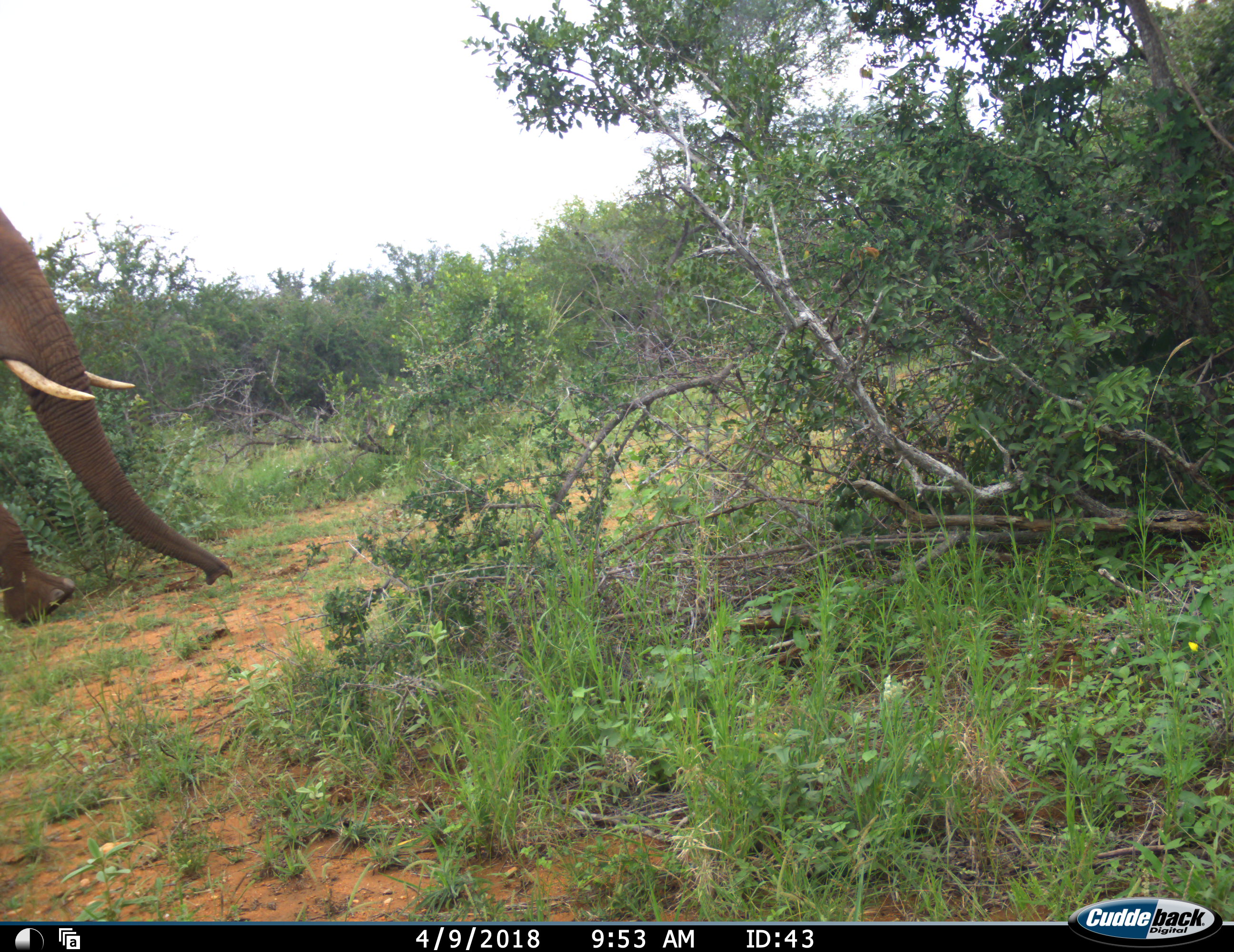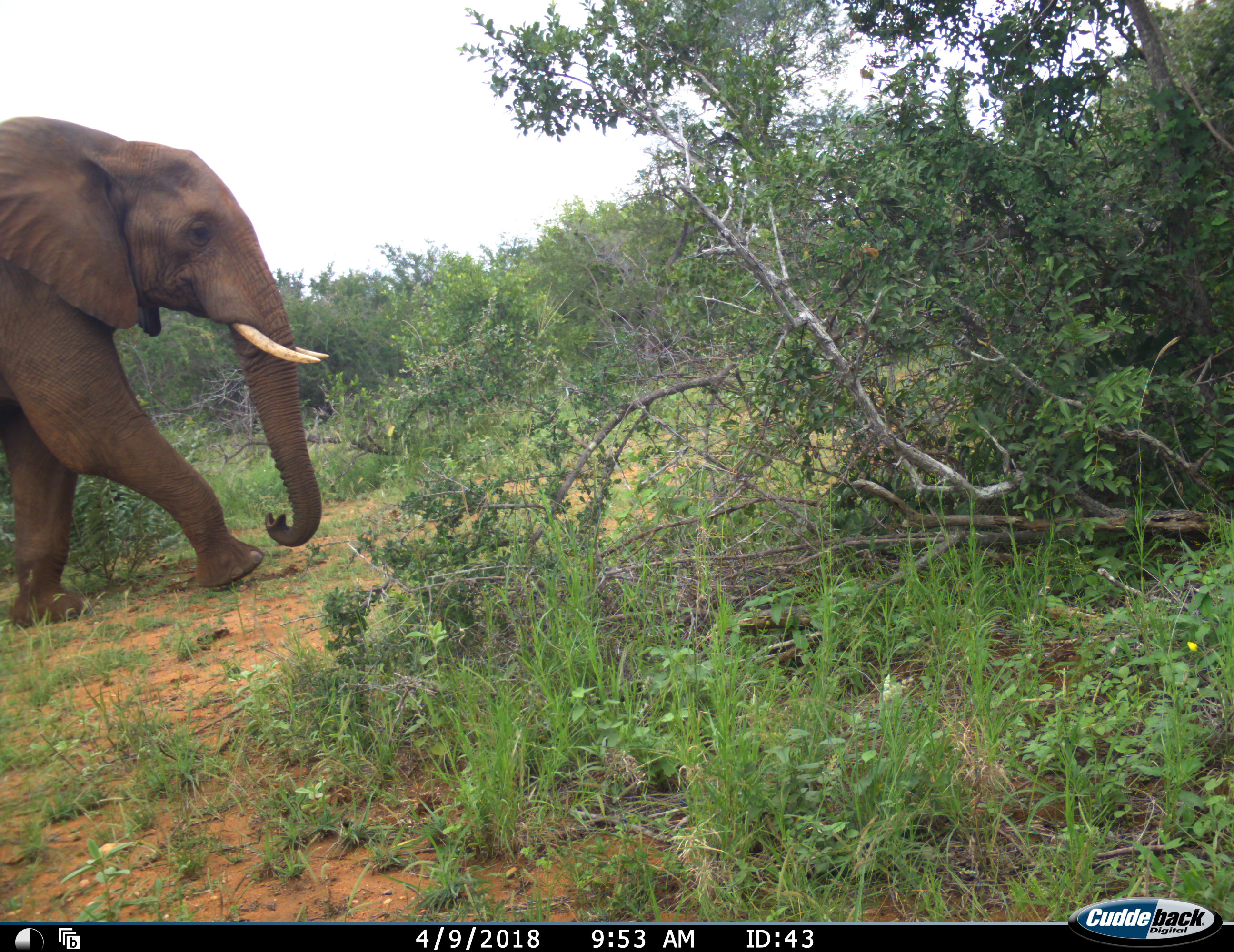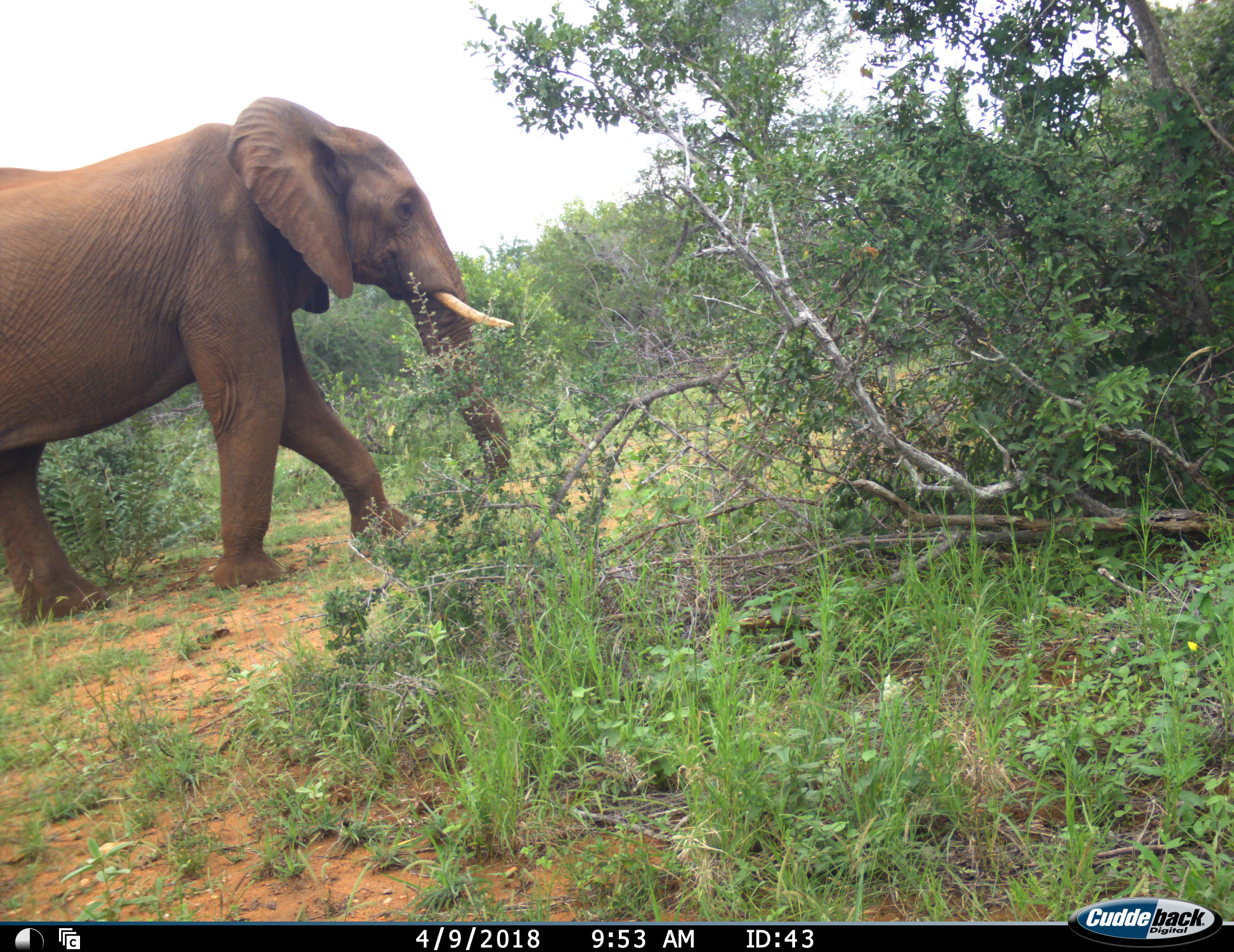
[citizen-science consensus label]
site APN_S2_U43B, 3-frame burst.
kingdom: Animalia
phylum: Chordata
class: Mammalia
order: Proboscidea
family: Elephantidae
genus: Loxodonta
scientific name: Loxodonta africana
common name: african bush elephant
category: elephant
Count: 1.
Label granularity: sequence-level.